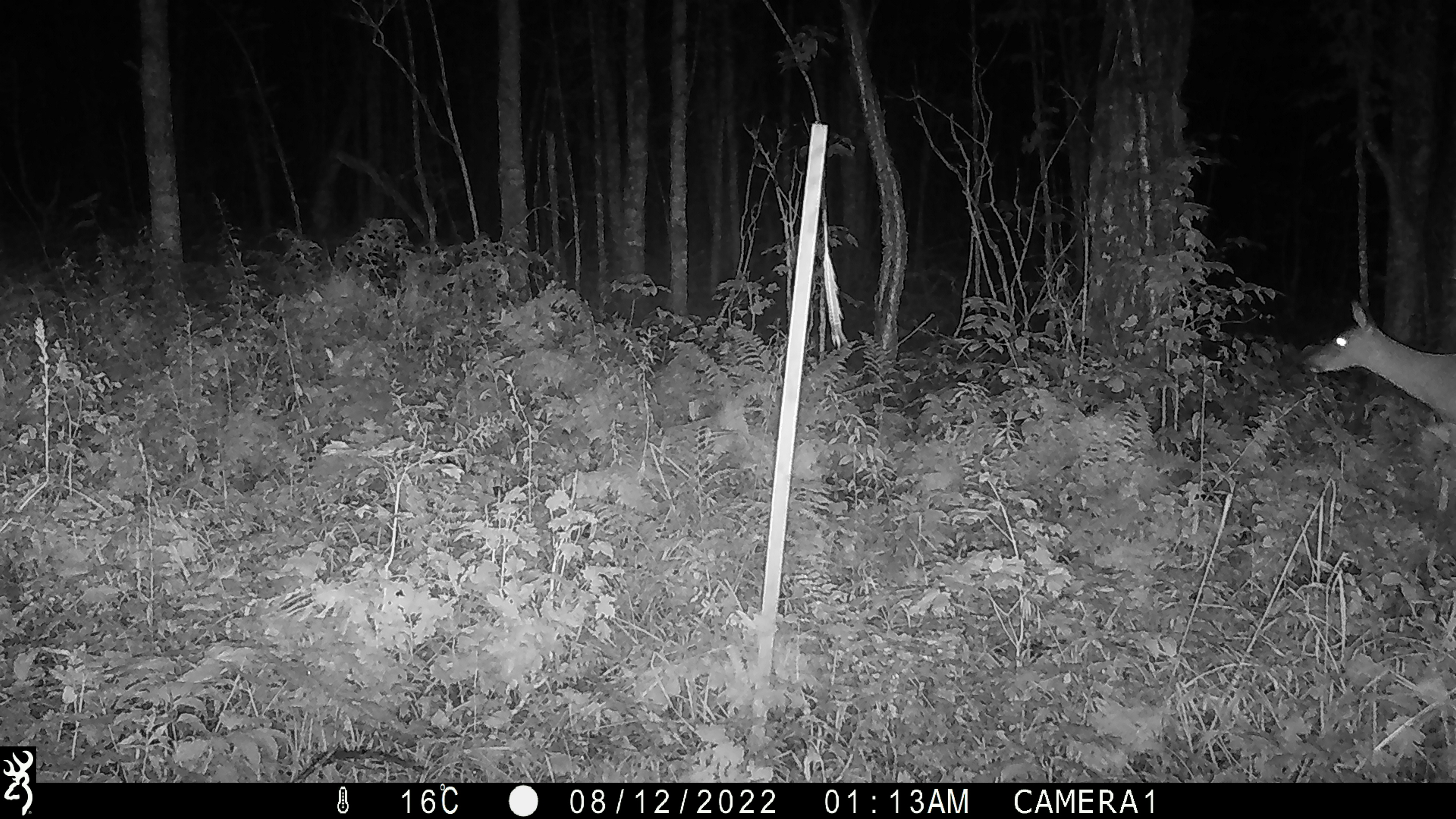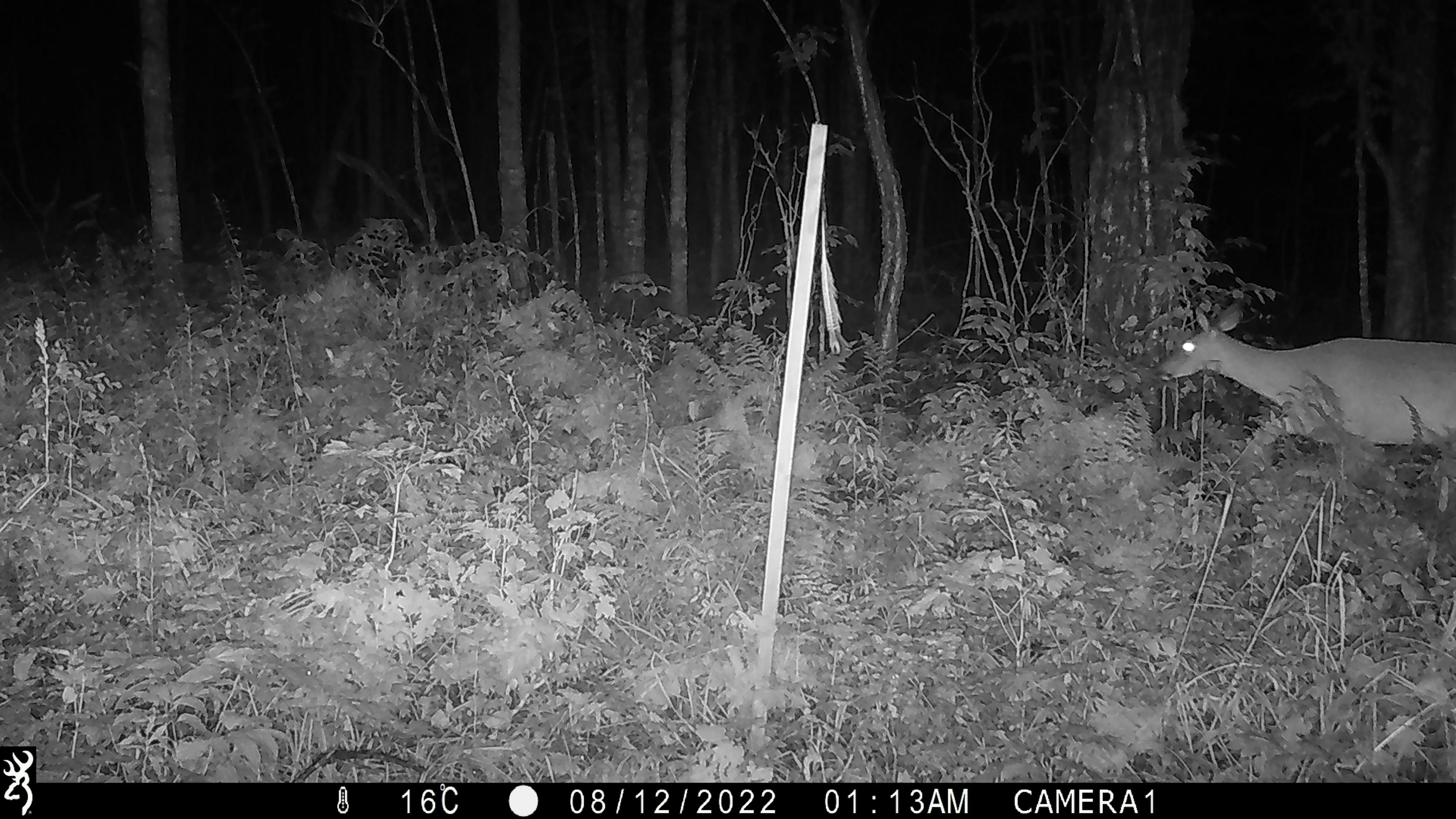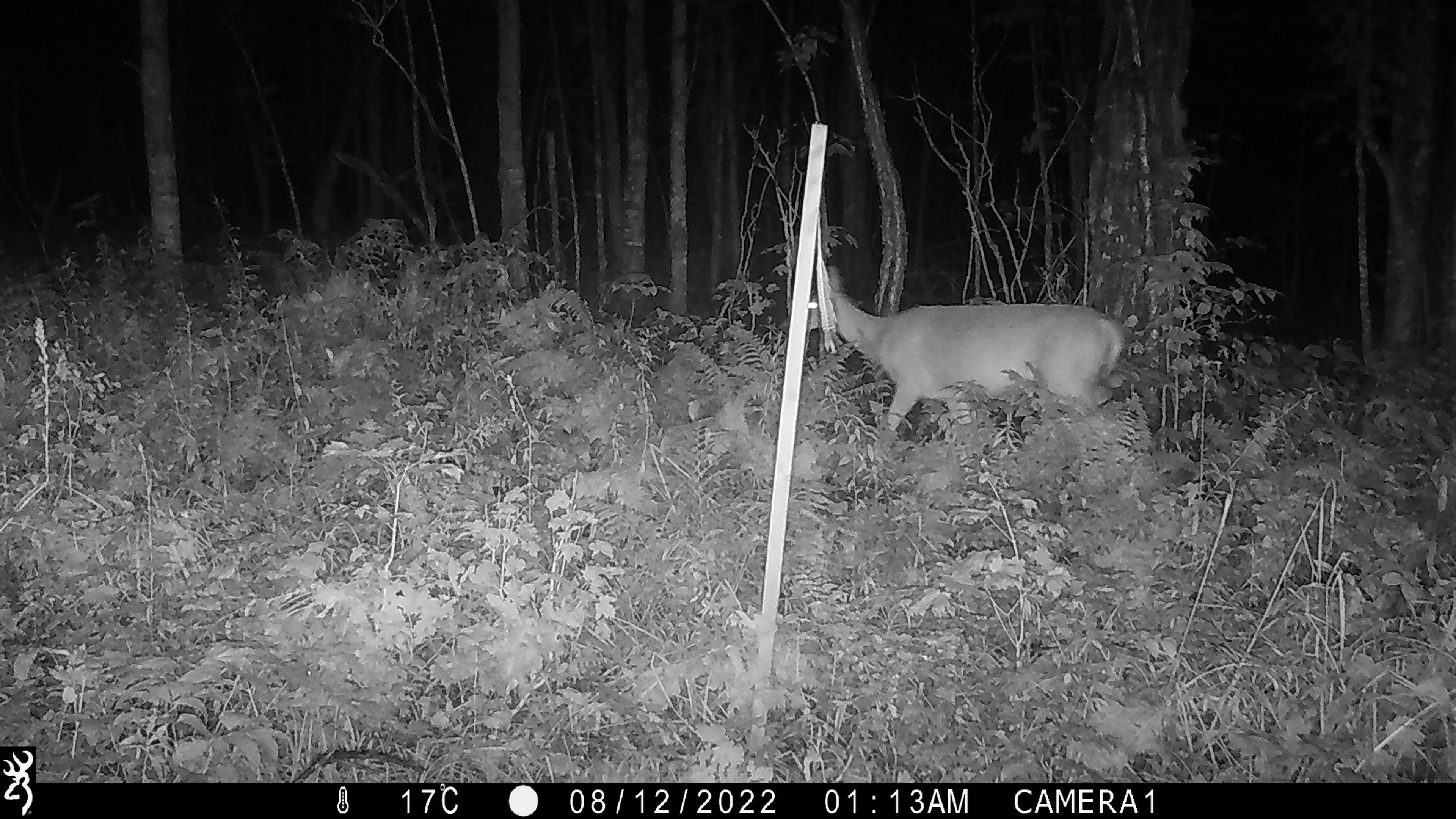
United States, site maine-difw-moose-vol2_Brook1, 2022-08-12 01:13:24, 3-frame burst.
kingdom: Animalia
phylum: Chordata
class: Mammalia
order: Artiodactyla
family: Cervidae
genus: Odocoileus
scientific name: Odocoileus virginianus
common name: white-tailed deer